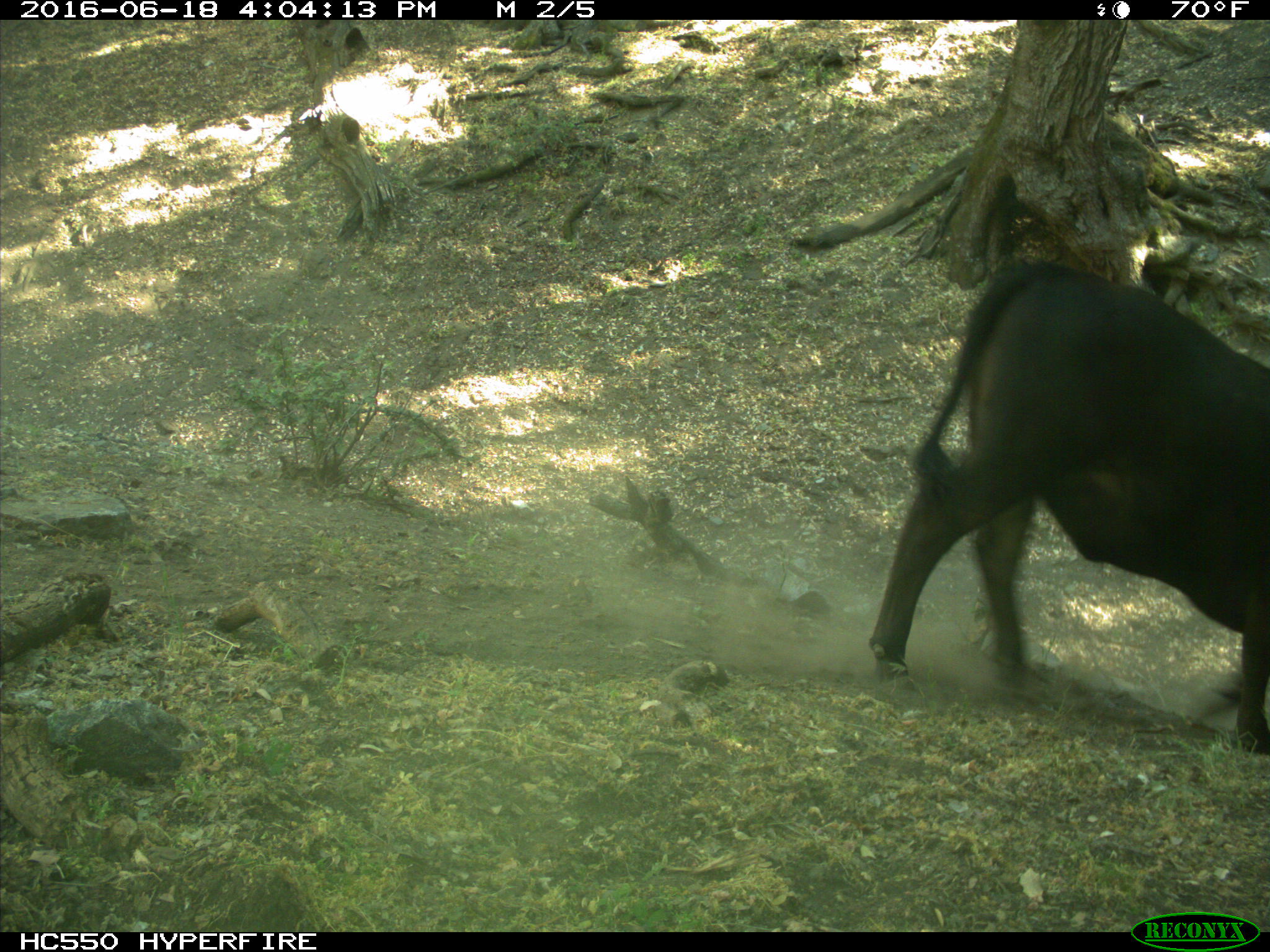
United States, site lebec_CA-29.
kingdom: Animalia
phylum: Chordata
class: Mammalia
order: Artiodactyla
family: Bovidae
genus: Bos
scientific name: Bos taurus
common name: domestic cow